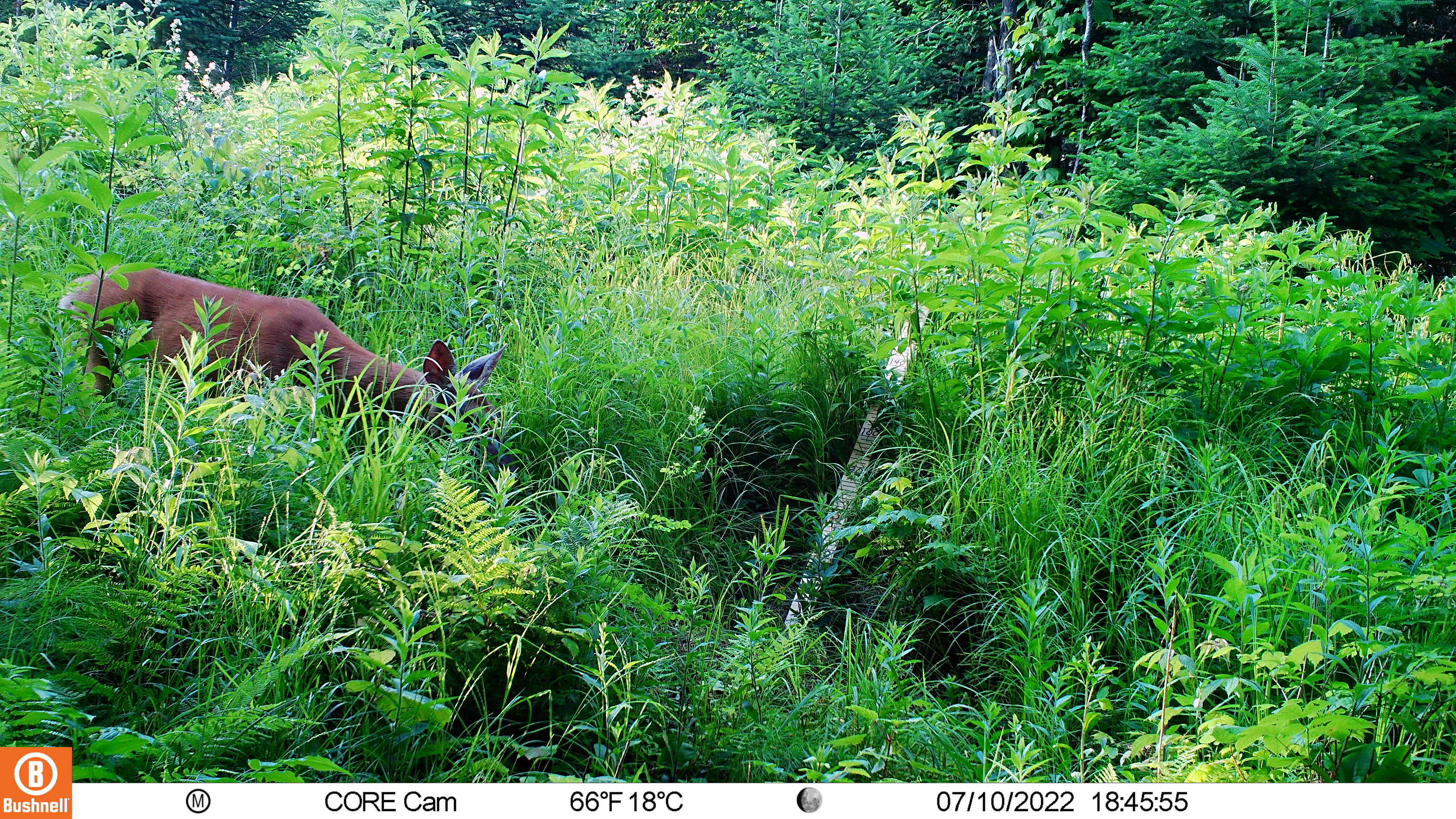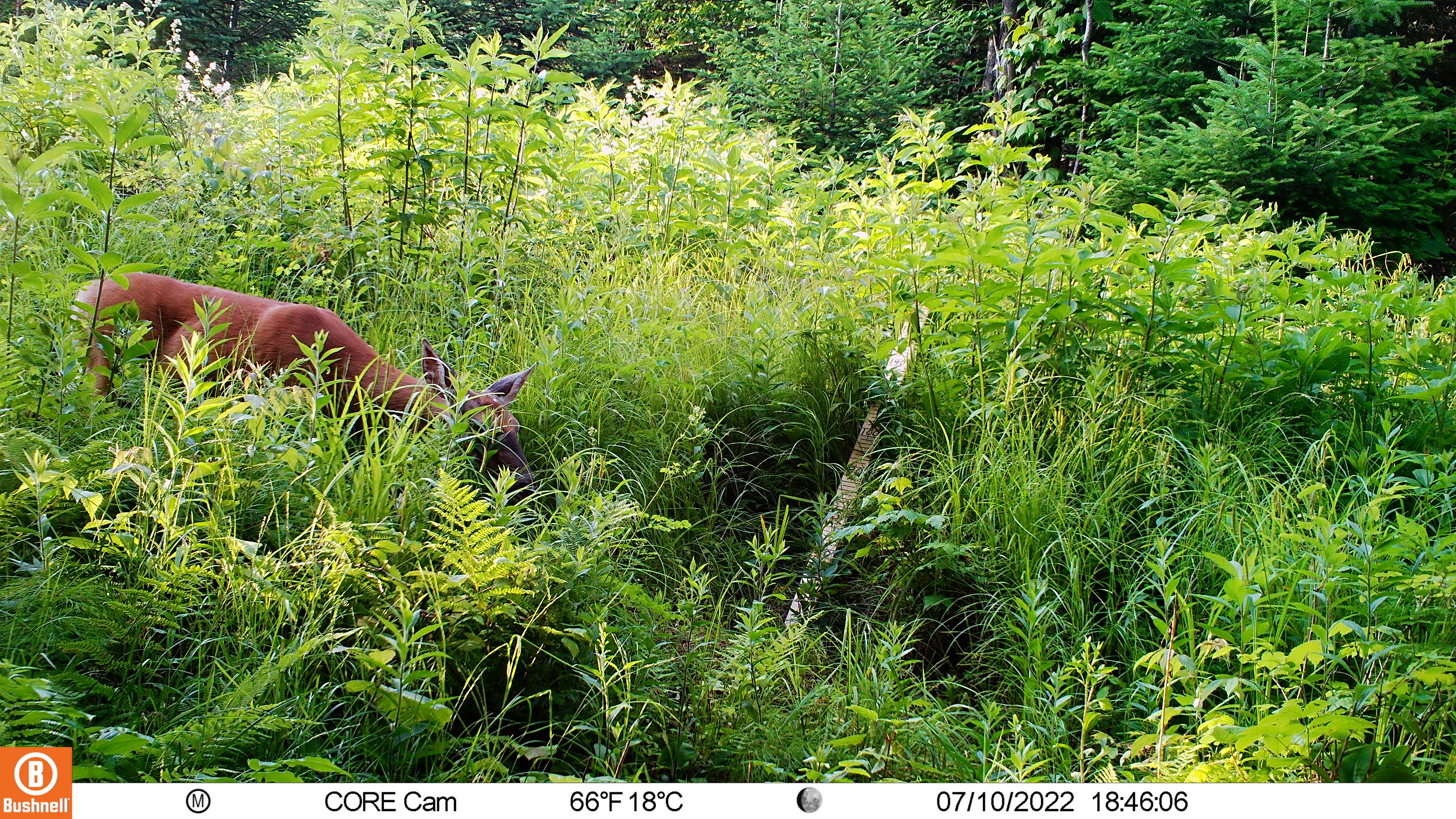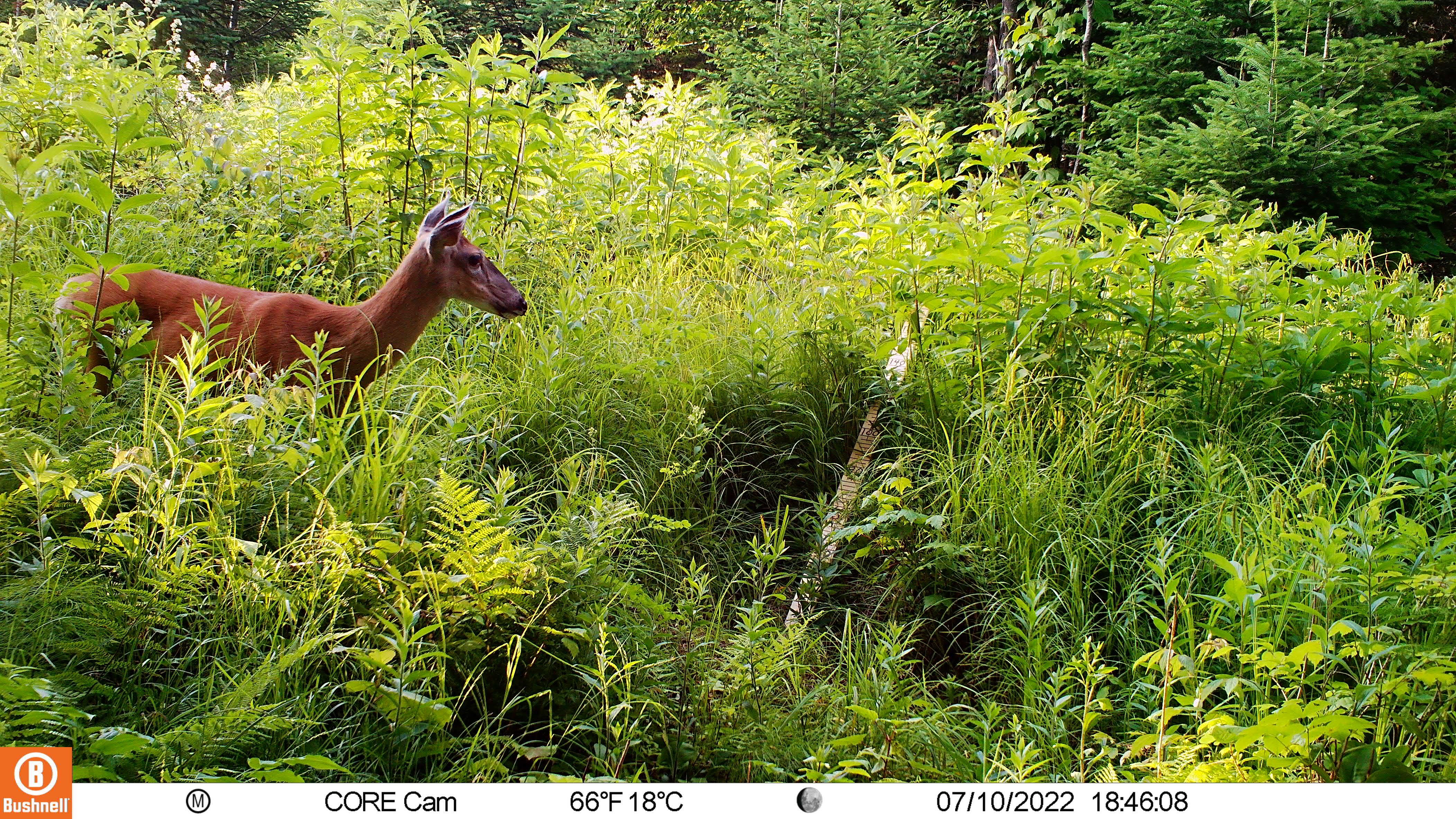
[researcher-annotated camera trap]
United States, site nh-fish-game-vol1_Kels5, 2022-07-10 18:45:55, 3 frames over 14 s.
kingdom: Animalia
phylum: Chordata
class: Mammalia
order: Artiodactyla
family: Cervidae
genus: Odocoileus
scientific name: Odocoileus virginianus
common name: white-tailed deer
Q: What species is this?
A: White-tailed deer (Odocoileus virginianus).